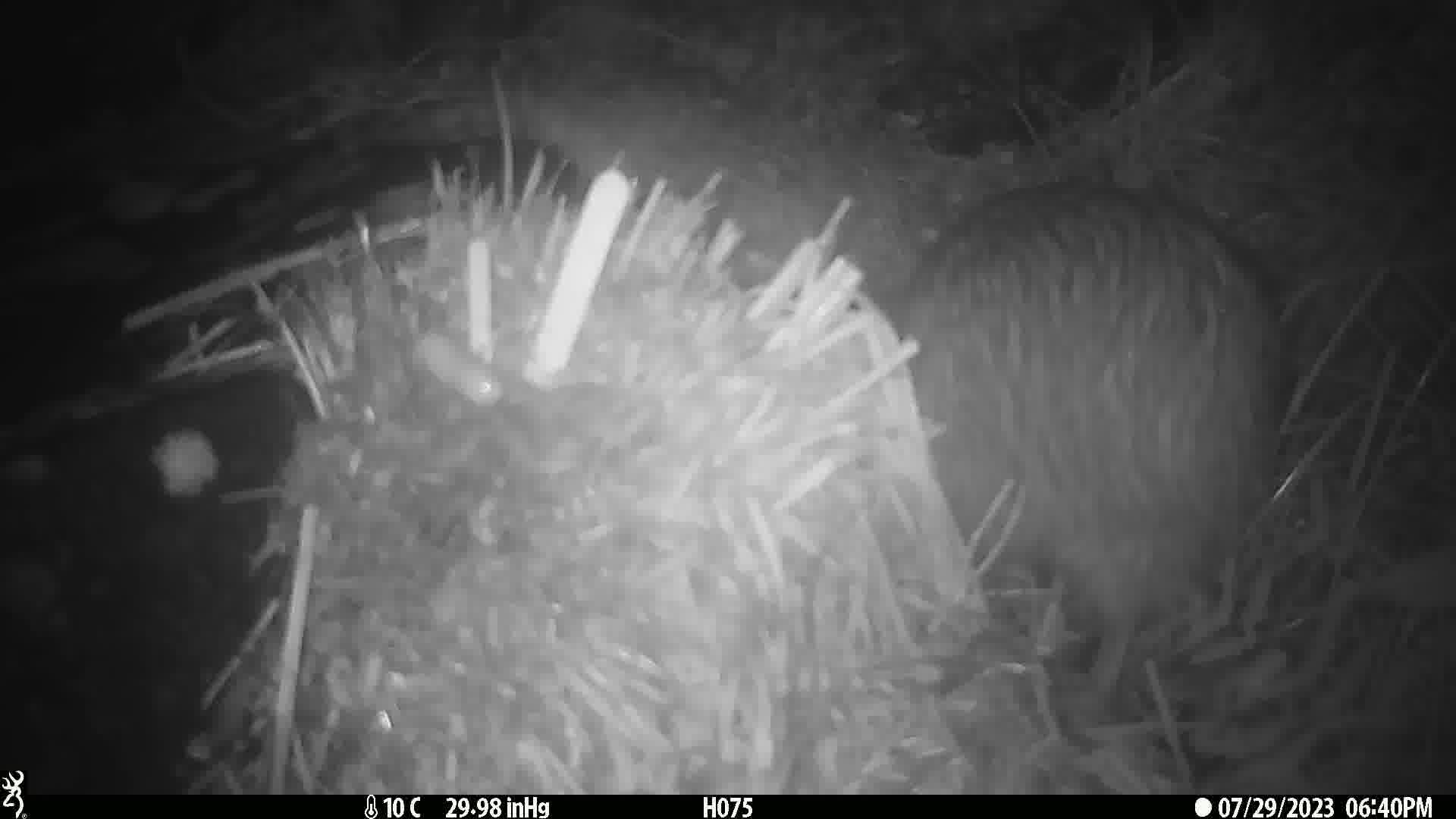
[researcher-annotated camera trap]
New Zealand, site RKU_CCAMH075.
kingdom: Animalia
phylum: Chordata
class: Aves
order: Apterygiformes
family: Apterygidae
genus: Apteryx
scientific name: Apteryx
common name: kiwi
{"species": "kiwi (Apteryx)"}